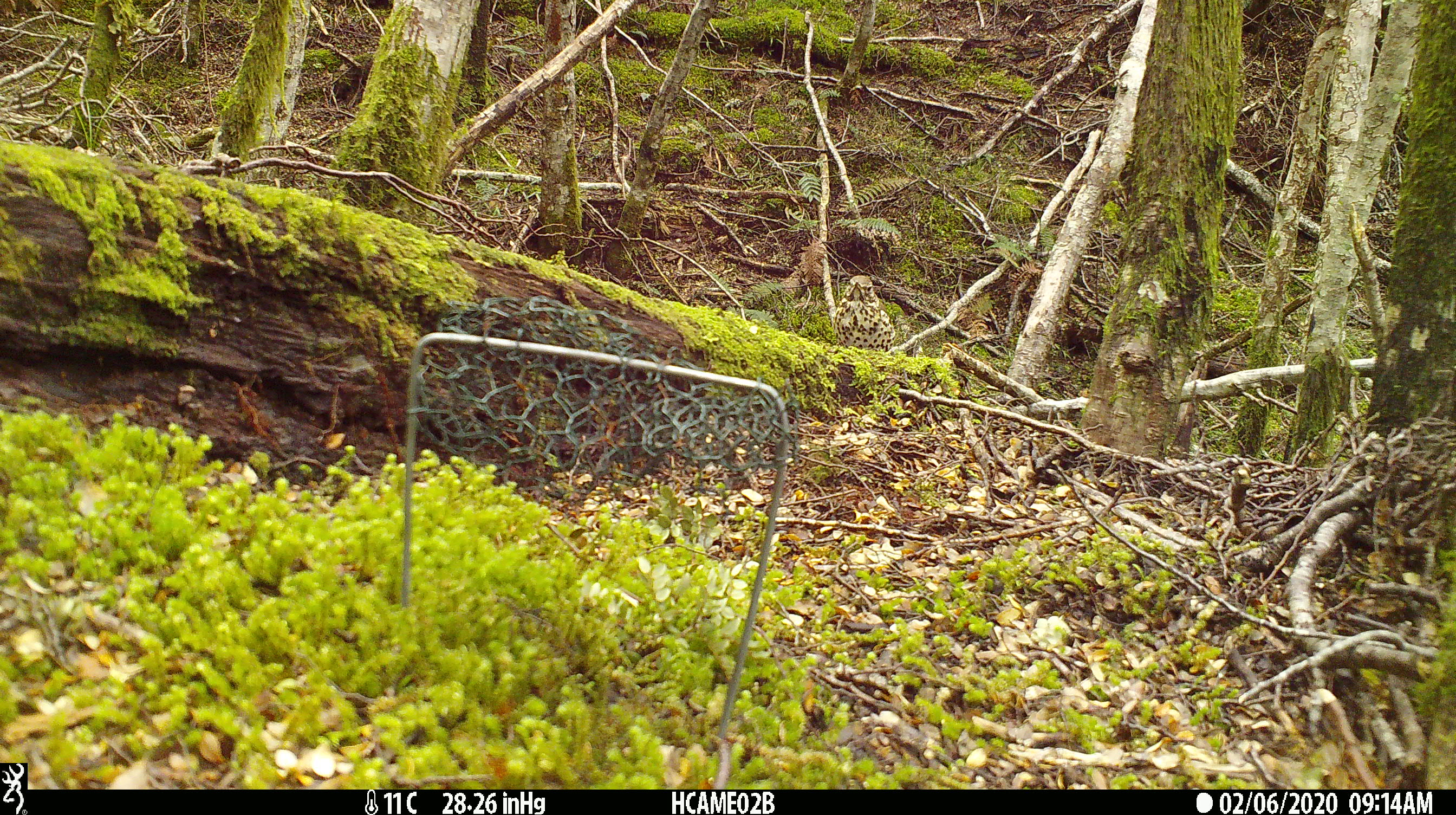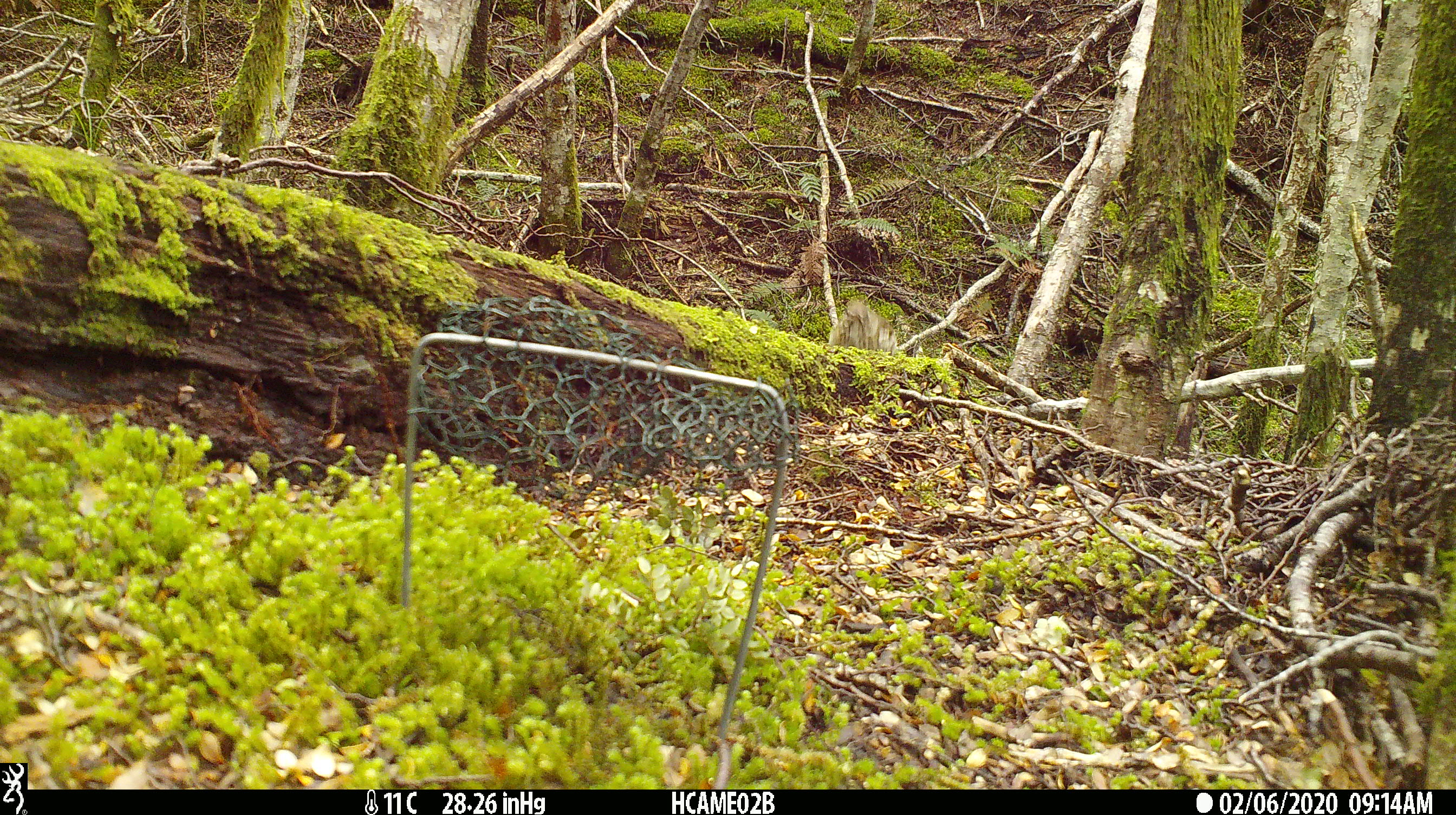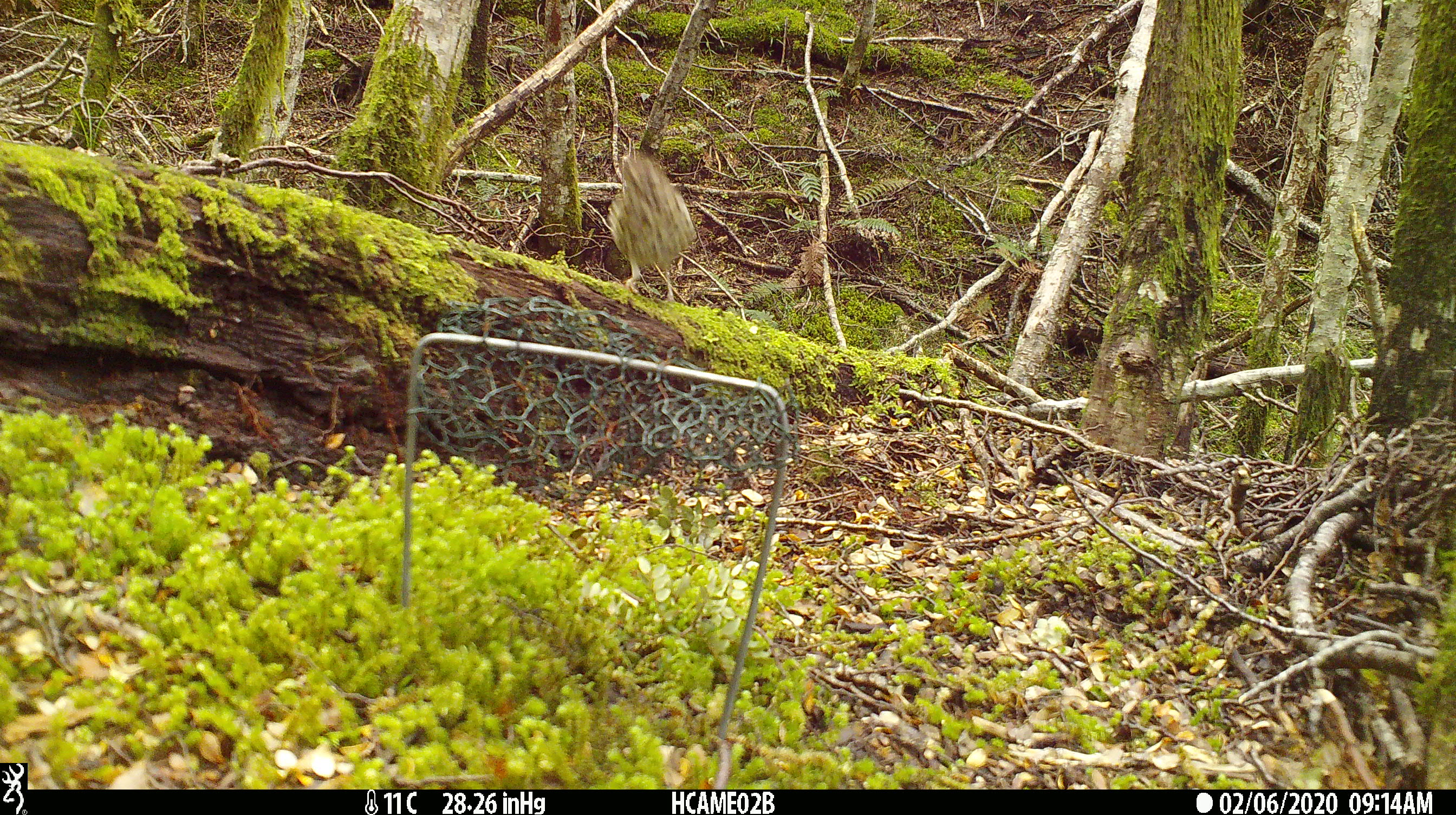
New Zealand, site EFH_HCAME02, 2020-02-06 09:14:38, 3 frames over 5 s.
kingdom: Animalia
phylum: Chordata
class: Aves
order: Passeriformes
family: Turdidae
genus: Turdus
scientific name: Turdus philomelos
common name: song thrush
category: thrush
Thrush (song thrush) (Turdus philomelos).